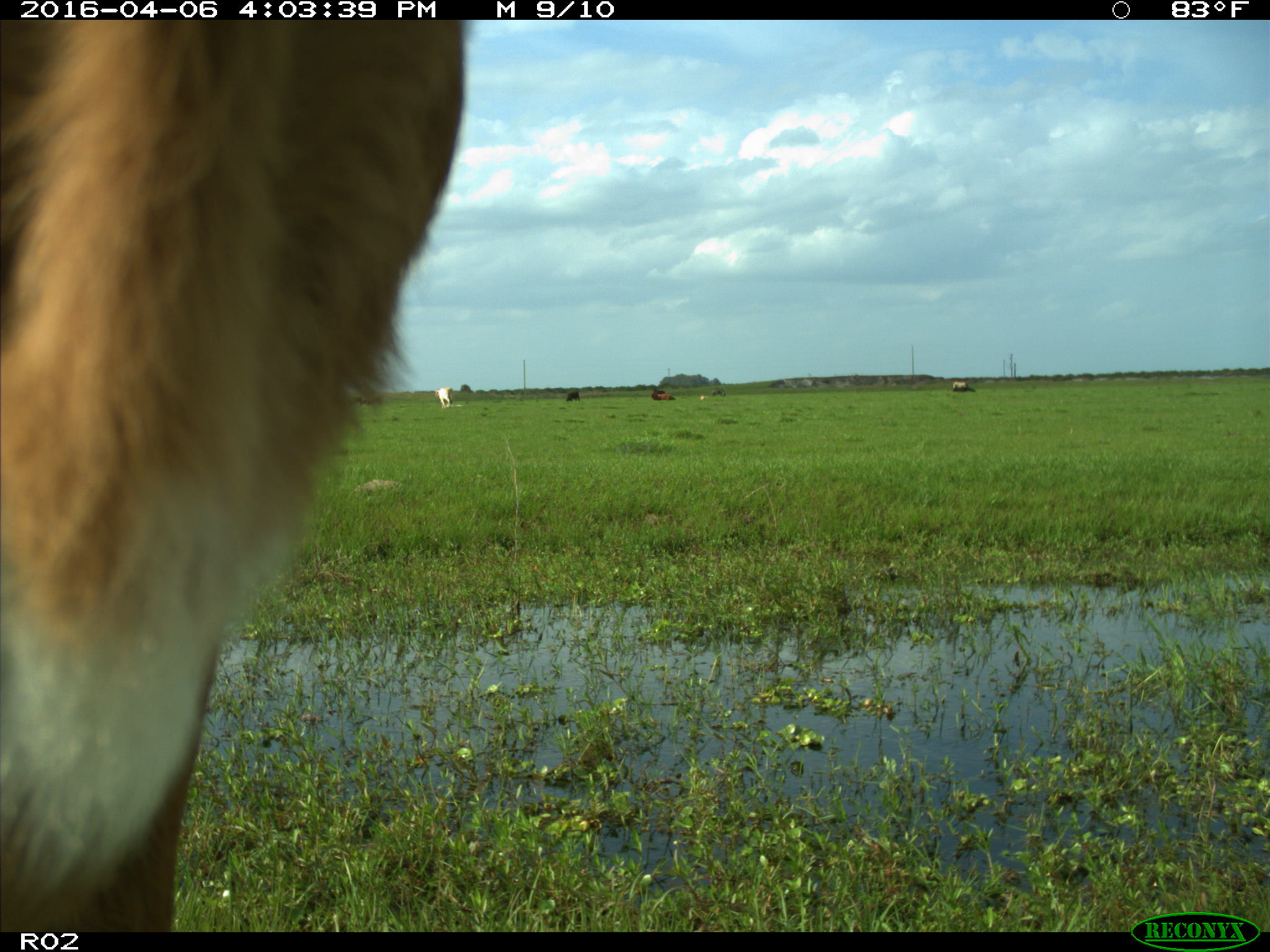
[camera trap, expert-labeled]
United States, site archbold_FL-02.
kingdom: Animalia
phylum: Chordata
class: Mammalia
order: Artiodactyla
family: Bovidae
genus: Bos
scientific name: Bos taurus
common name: domestic cow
Bos taurus (domestic cow).